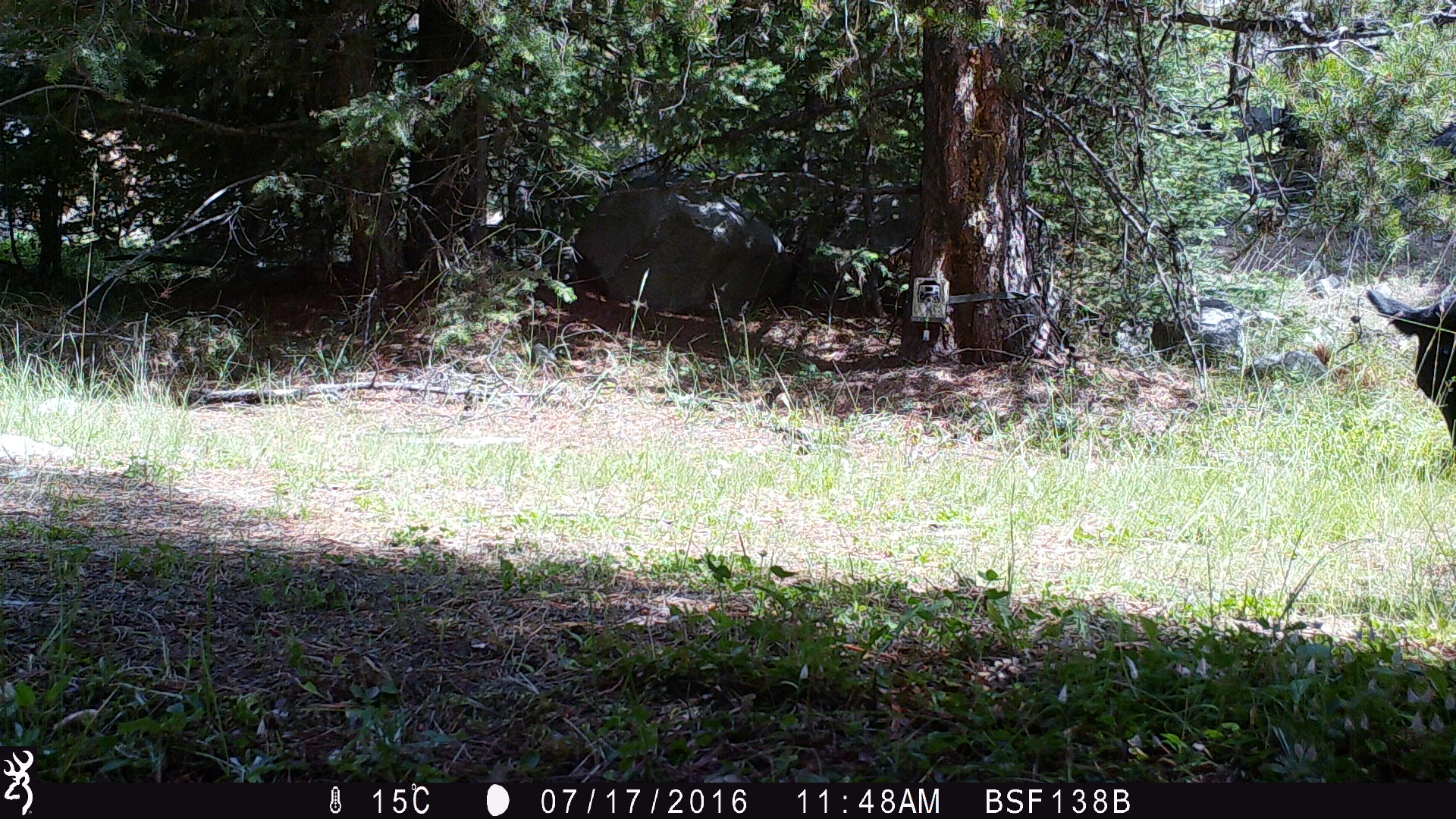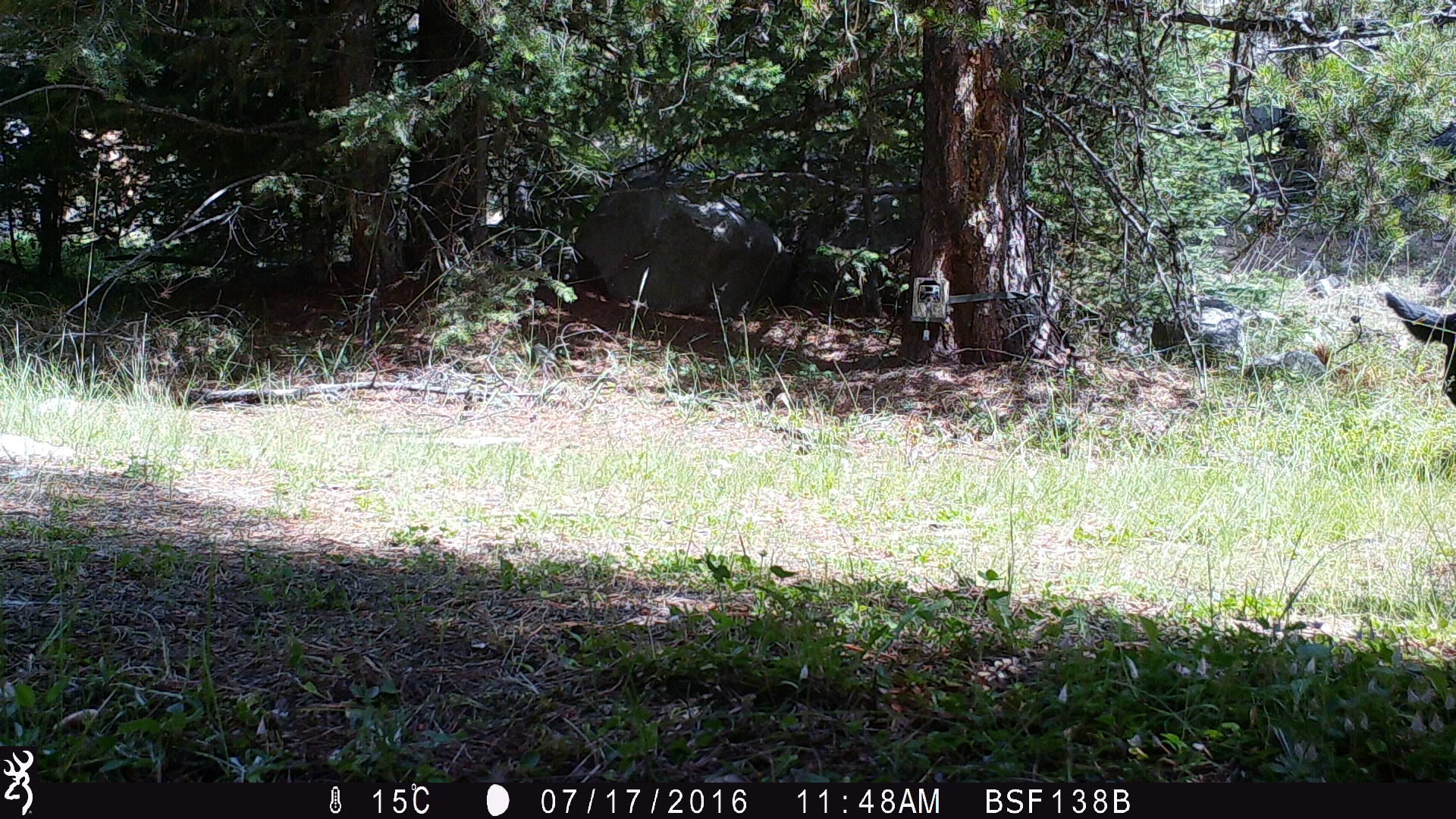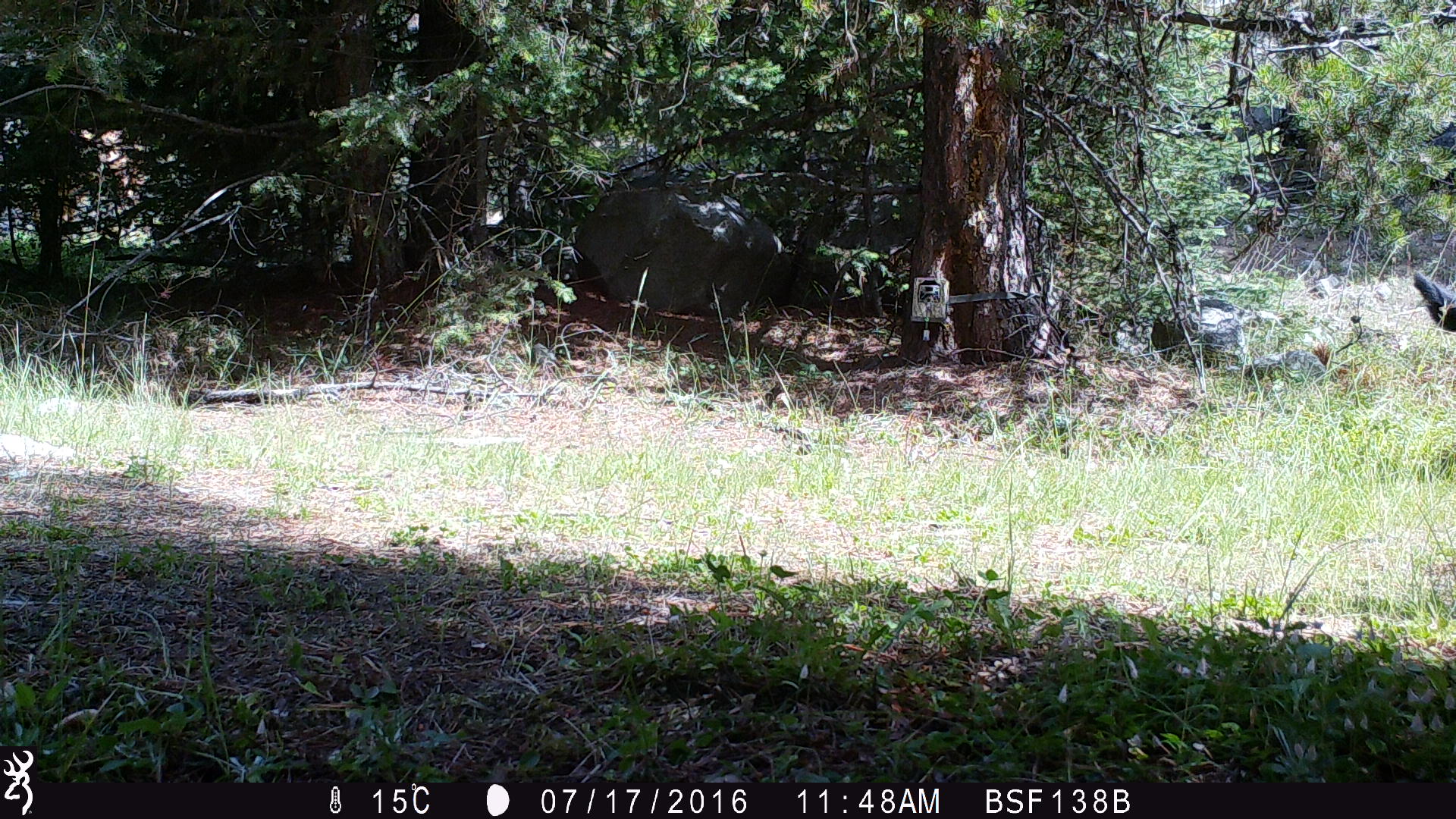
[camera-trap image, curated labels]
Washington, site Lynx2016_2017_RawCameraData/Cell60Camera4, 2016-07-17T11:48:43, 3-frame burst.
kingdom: Animalia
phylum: Chordata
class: Mammalia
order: Artiodactyla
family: Bovidae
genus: Bos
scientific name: Bos taurus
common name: domestic cattle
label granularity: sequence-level